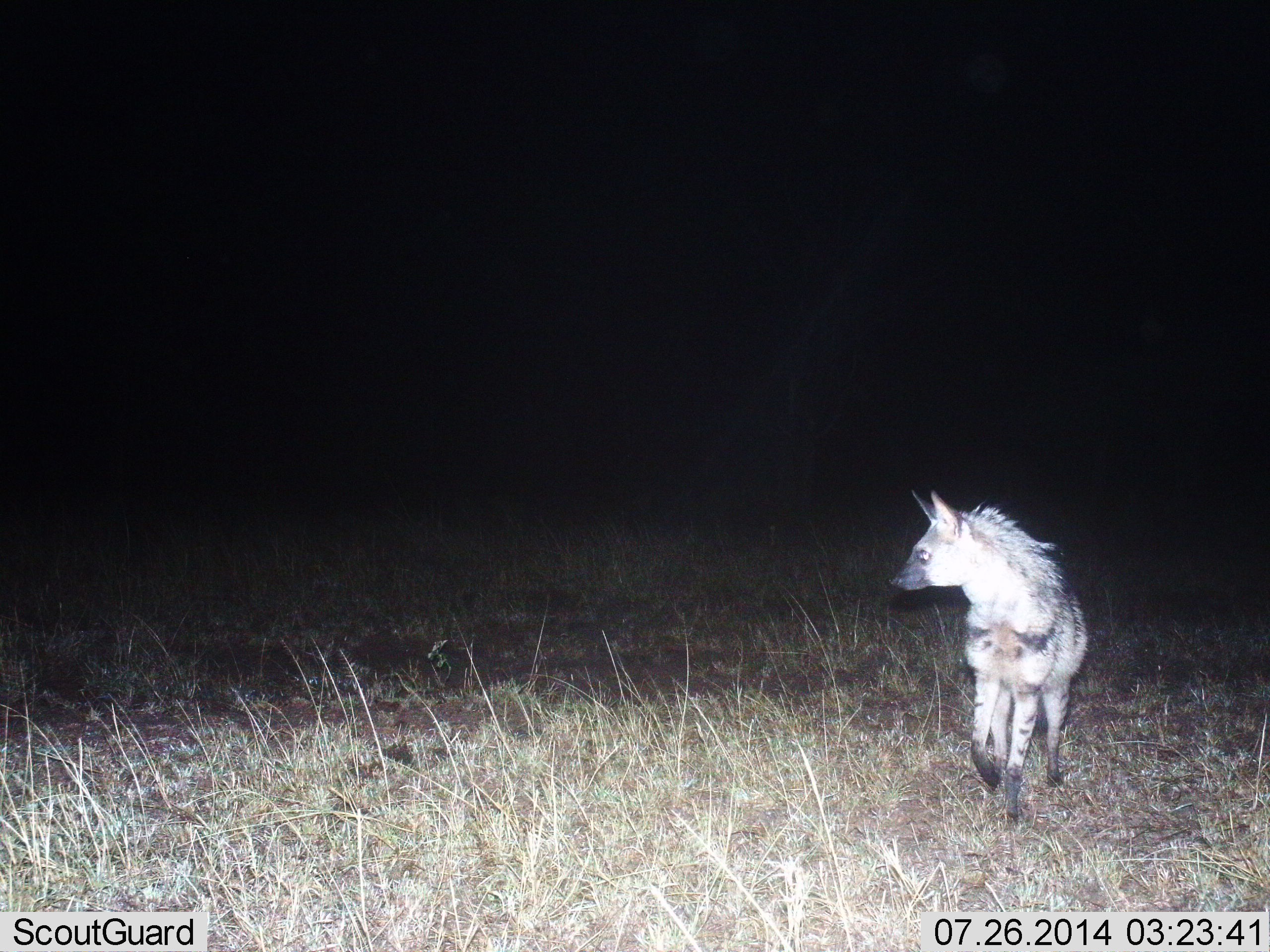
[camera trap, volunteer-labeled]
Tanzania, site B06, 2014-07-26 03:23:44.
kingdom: Animalia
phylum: Chordata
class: Mammalia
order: Carnivora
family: Hyaenidae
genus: Proteles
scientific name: Proteles cristatus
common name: aardwolf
Aardwolf (Proteles cristatus), count 1. Behavior (volunteer vote fractions): standing 10%, resting 0%, moving 90%, interacting 0%. Young present (vote fraction): 0%. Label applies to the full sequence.